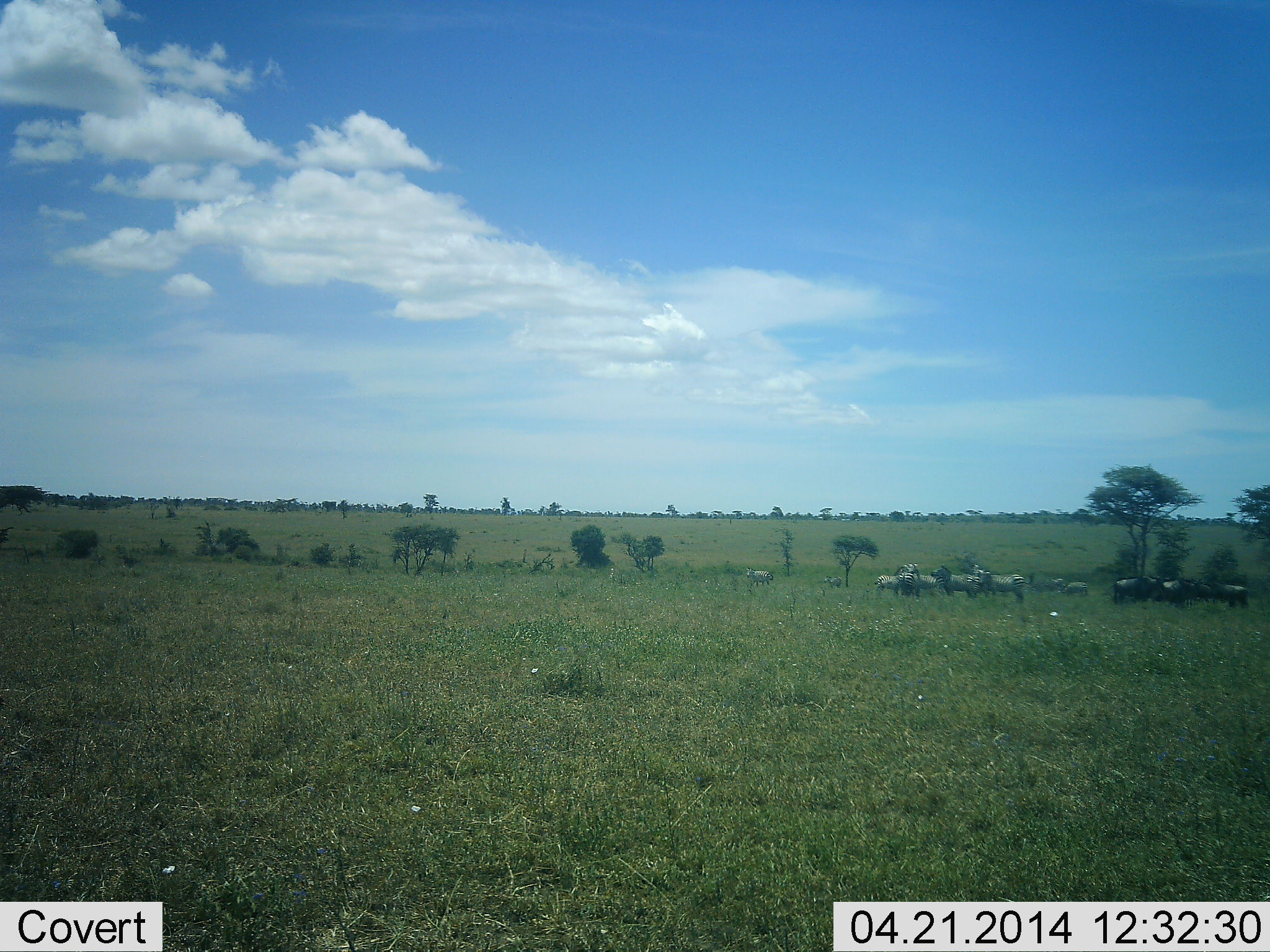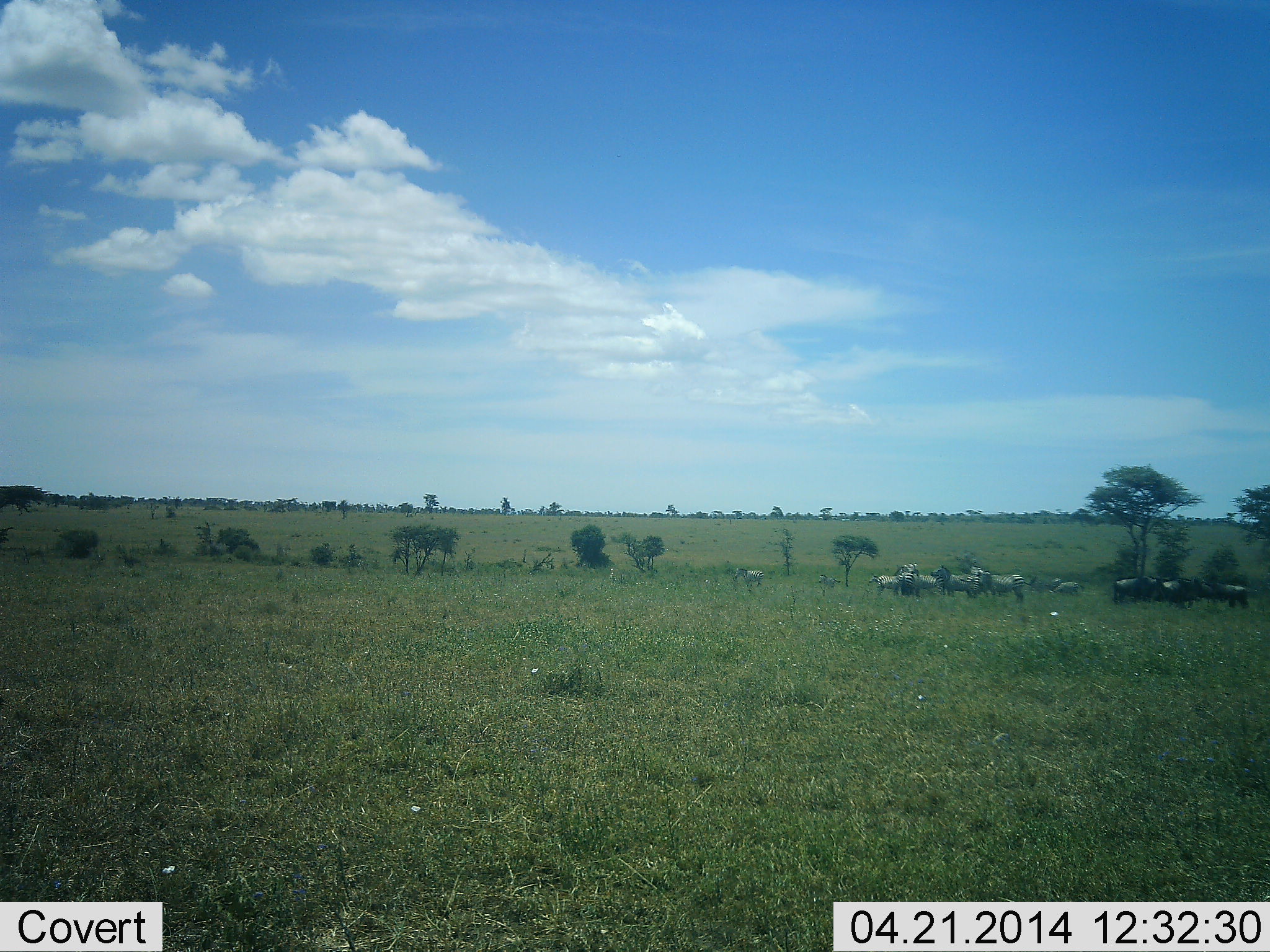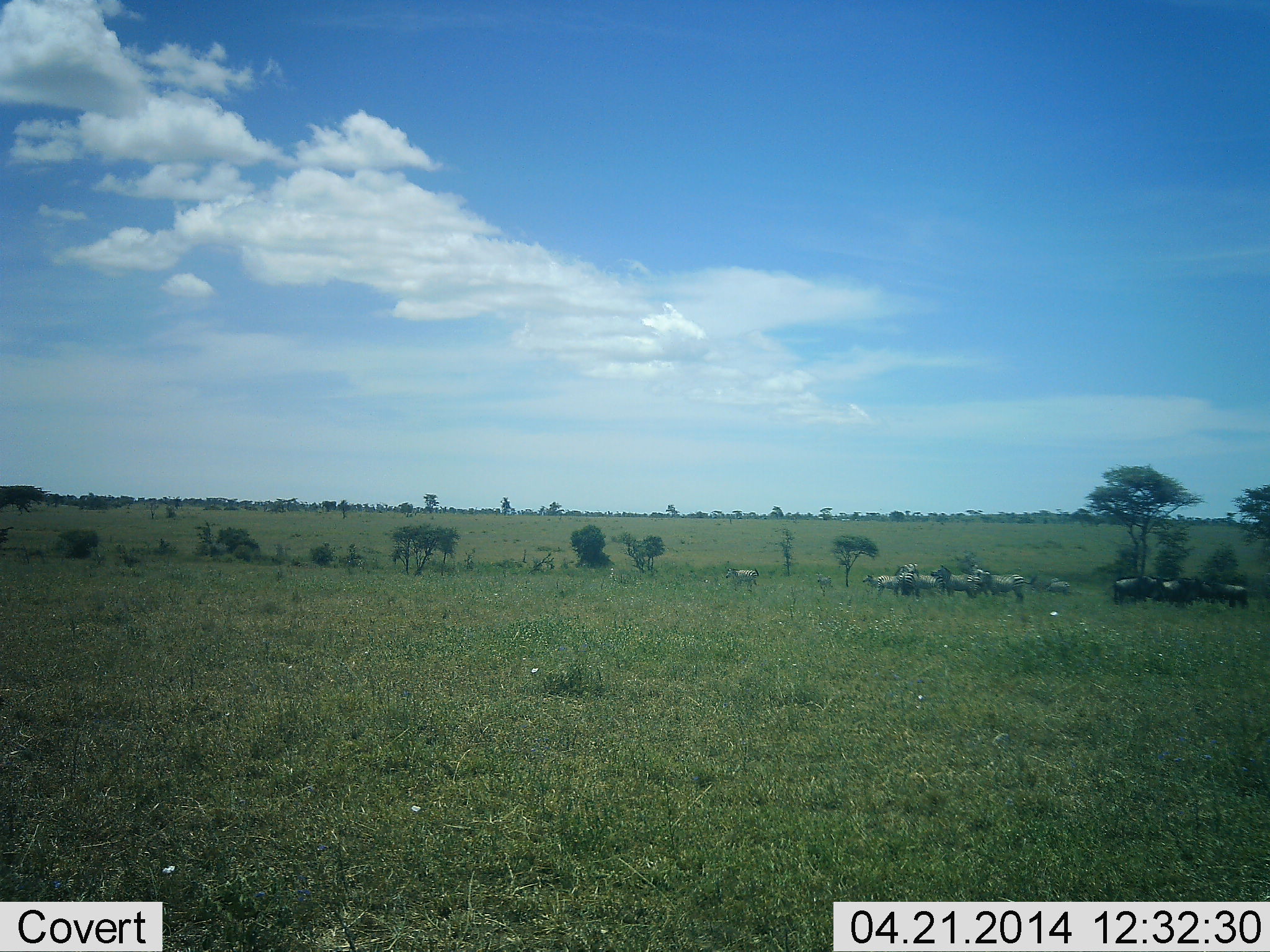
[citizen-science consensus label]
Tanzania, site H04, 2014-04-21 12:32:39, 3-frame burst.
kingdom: Animalia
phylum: Chordata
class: Mammalia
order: Artiodactyla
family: Bovidae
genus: Connochaetes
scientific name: Connochaetes taurinus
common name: blue wildebeest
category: wildebeest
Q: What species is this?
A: Wildebeest (blue wildebeest) (Connochaetes taurinus).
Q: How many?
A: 6.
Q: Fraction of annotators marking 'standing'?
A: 75%.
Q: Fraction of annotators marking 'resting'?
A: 0%.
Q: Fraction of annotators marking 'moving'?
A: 0%.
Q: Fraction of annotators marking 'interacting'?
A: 0%.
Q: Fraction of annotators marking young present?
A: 8%.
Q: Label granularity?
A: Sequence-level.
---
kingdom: Animalia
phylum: Chordata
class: Mammalia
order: Perissodactyla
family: Equidae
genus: Equus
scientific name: Equus quagga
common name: plains zebra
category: zebra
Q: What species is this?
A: Zebra (plains zebra) (Equus quagga).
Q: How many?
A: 10.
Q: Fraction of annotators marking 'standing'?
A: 90%.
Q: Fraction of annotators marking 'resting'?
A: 0%.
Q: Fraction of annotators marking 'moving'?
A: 60%.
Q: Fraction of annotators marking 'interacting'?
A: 0%.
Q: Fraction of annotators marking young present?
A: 20%.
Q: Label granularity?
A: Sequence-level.